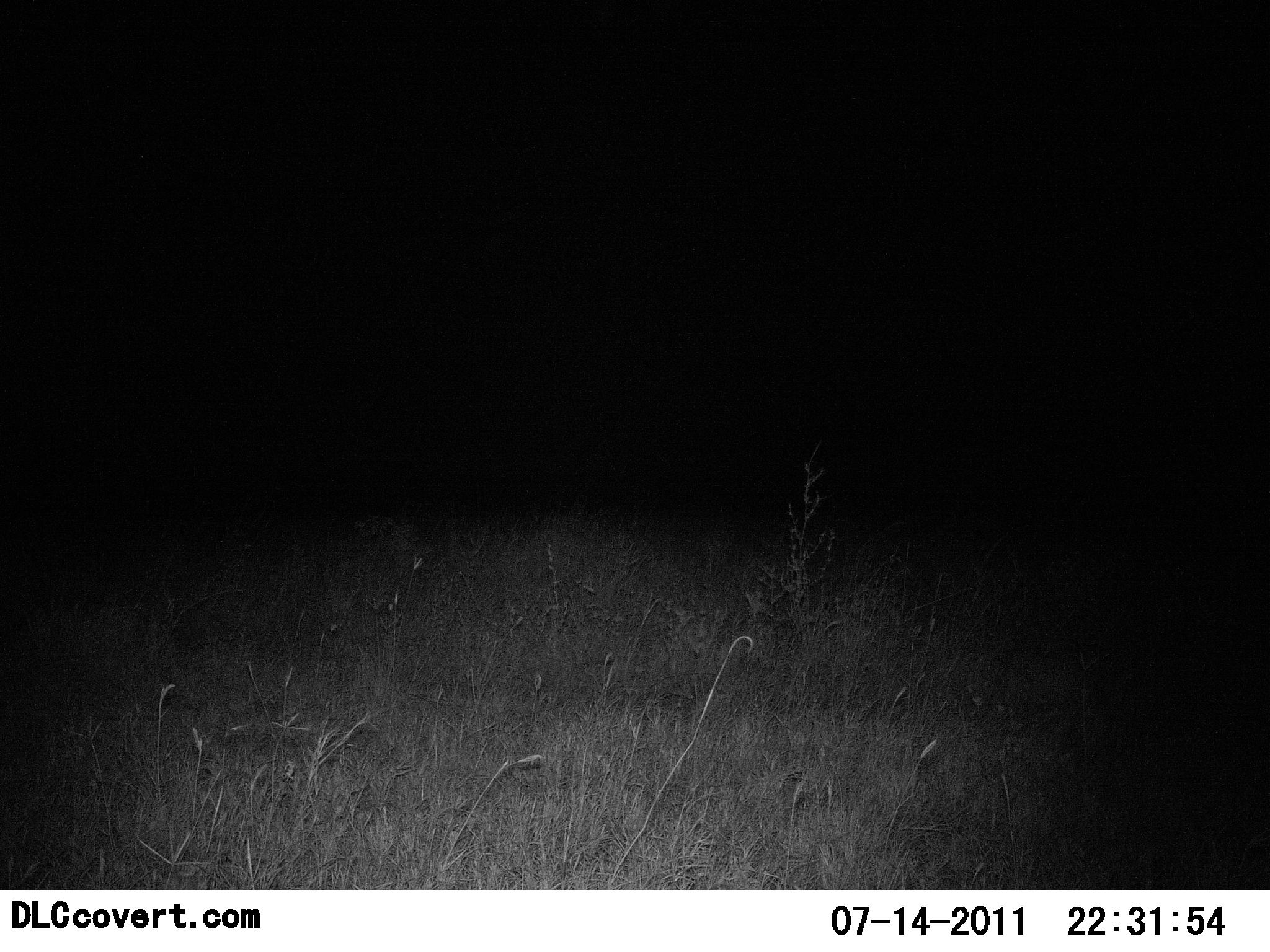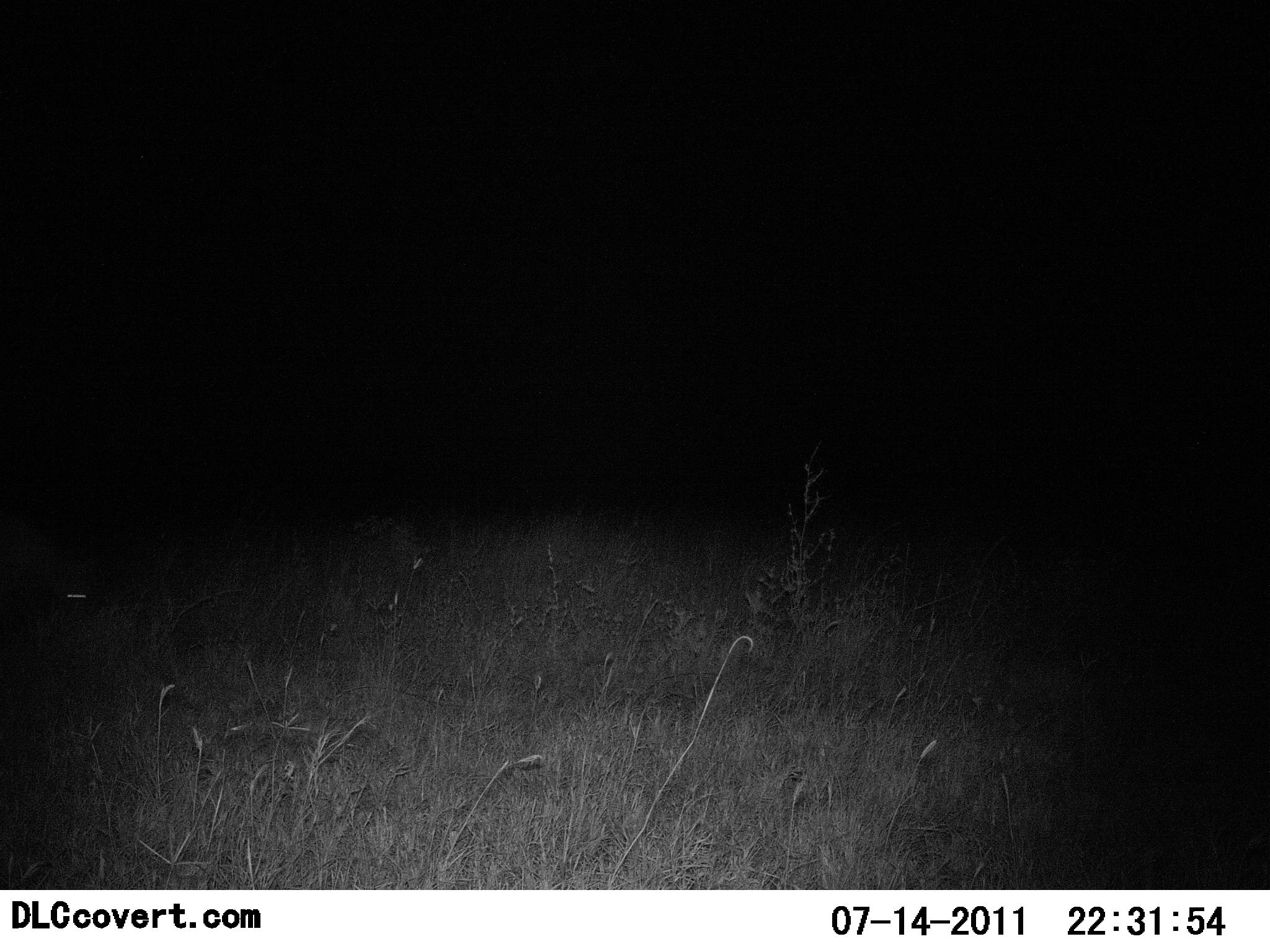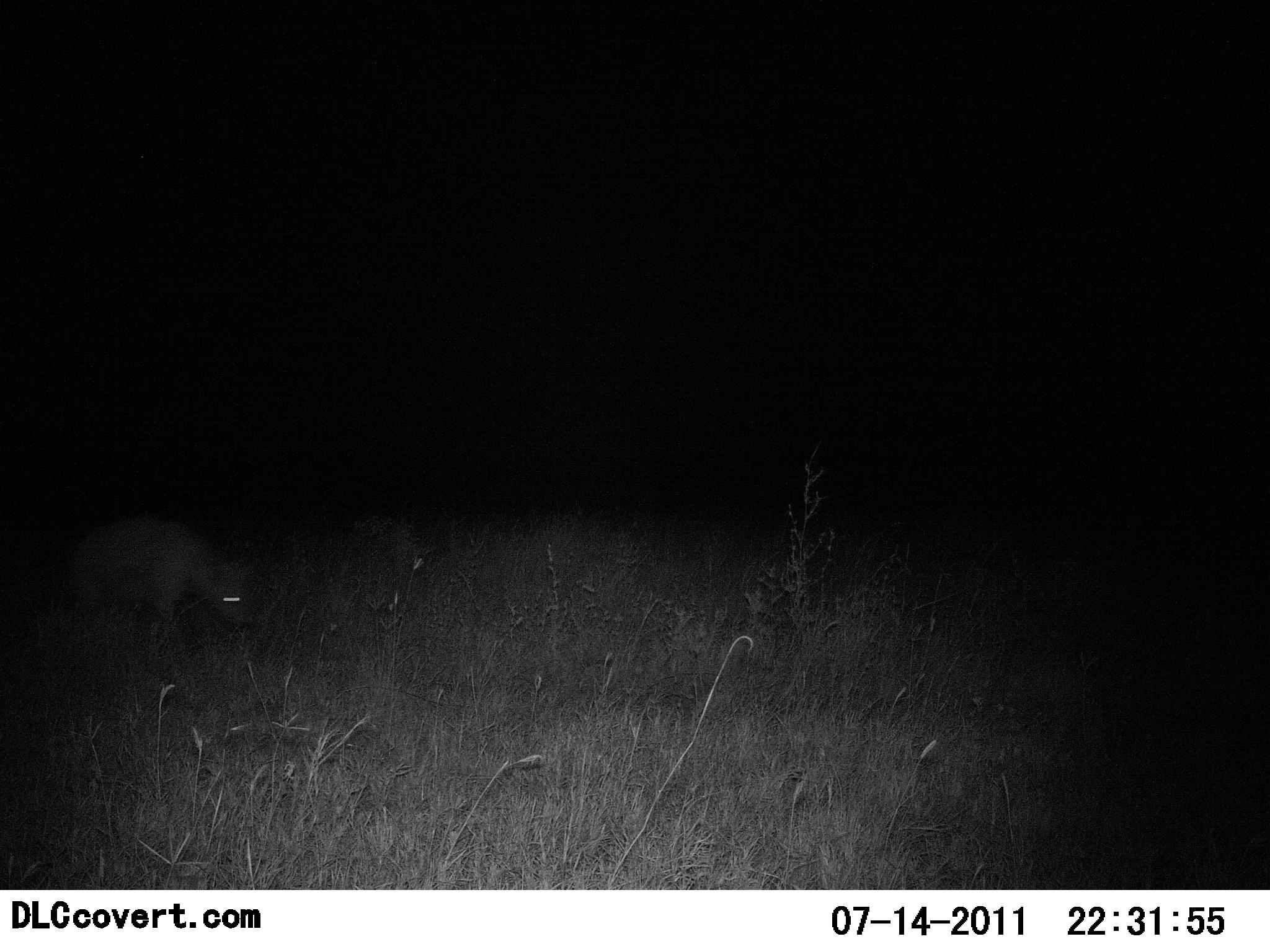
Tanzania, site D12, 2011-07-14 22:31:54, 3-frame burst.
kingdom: Animalia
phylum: Chordata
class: Mammalia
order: Carnivora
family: Hyaenidae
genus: Crocuta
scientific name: Crocuta crocuta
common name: spotted hyena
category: hyenaspotted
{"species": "hyenaspotted (spotted hyena) (Crocuta crocuta)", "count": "1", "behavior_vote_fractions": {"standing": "0%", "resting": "0%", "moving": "100%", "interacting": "0%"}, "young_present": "0%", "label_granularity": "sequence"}